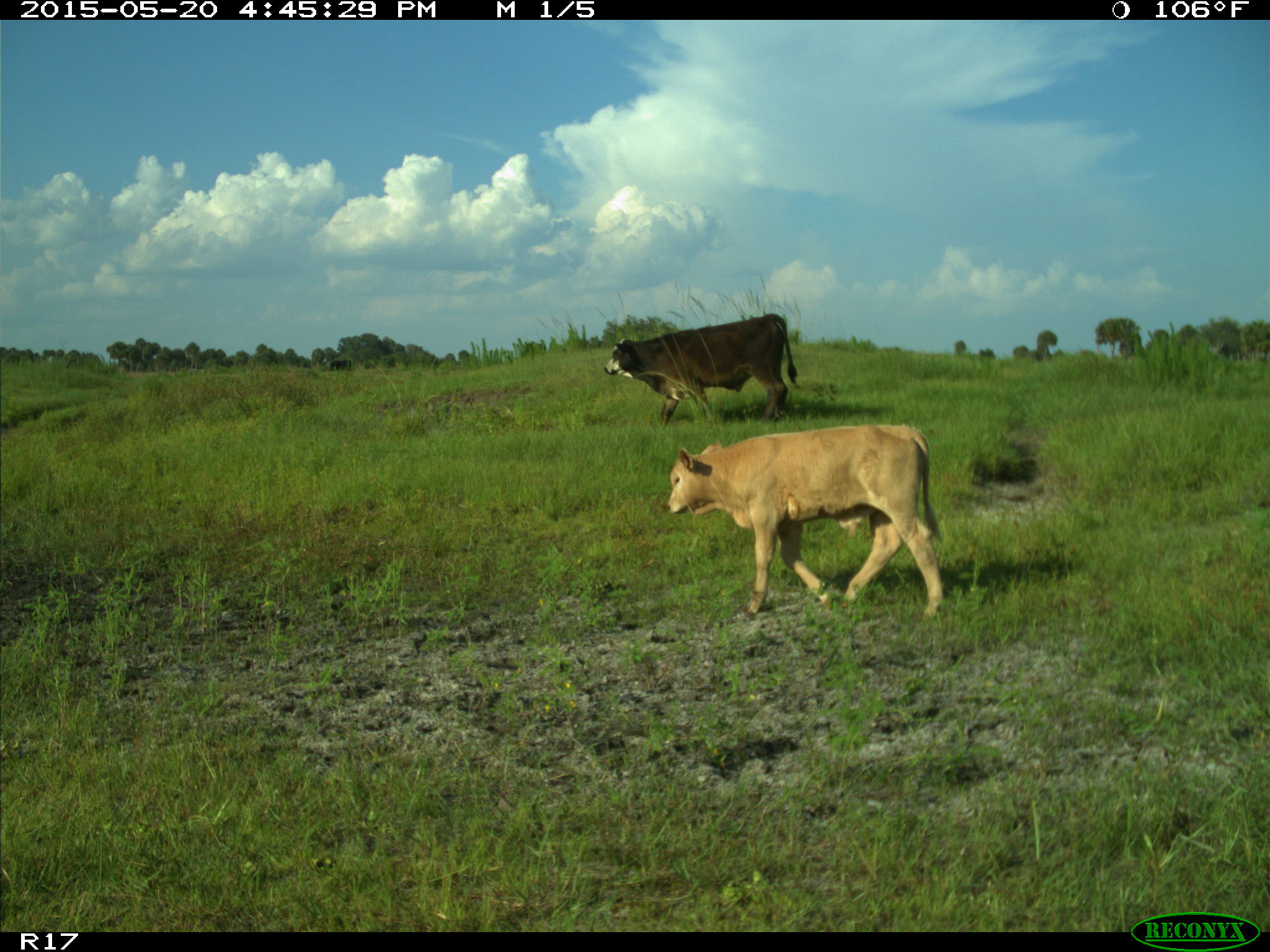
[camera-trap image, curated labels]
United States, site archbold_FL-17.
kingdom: Animalia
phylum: Chordata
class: Mammalia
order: Artiodactyla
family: Bovidae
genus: Bos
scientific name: Bos taurus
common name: domestic cow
Bos taurus (domestic cow).